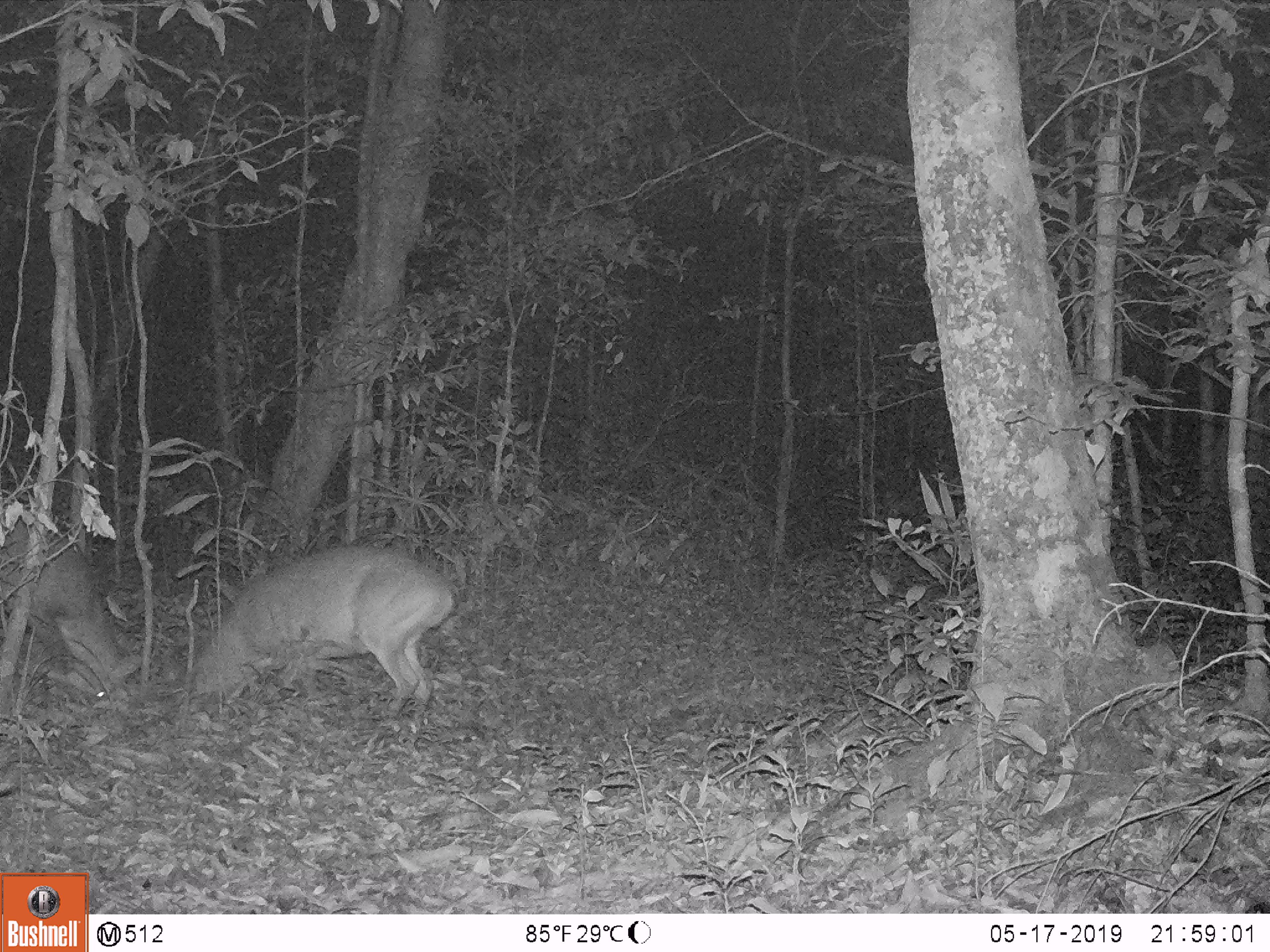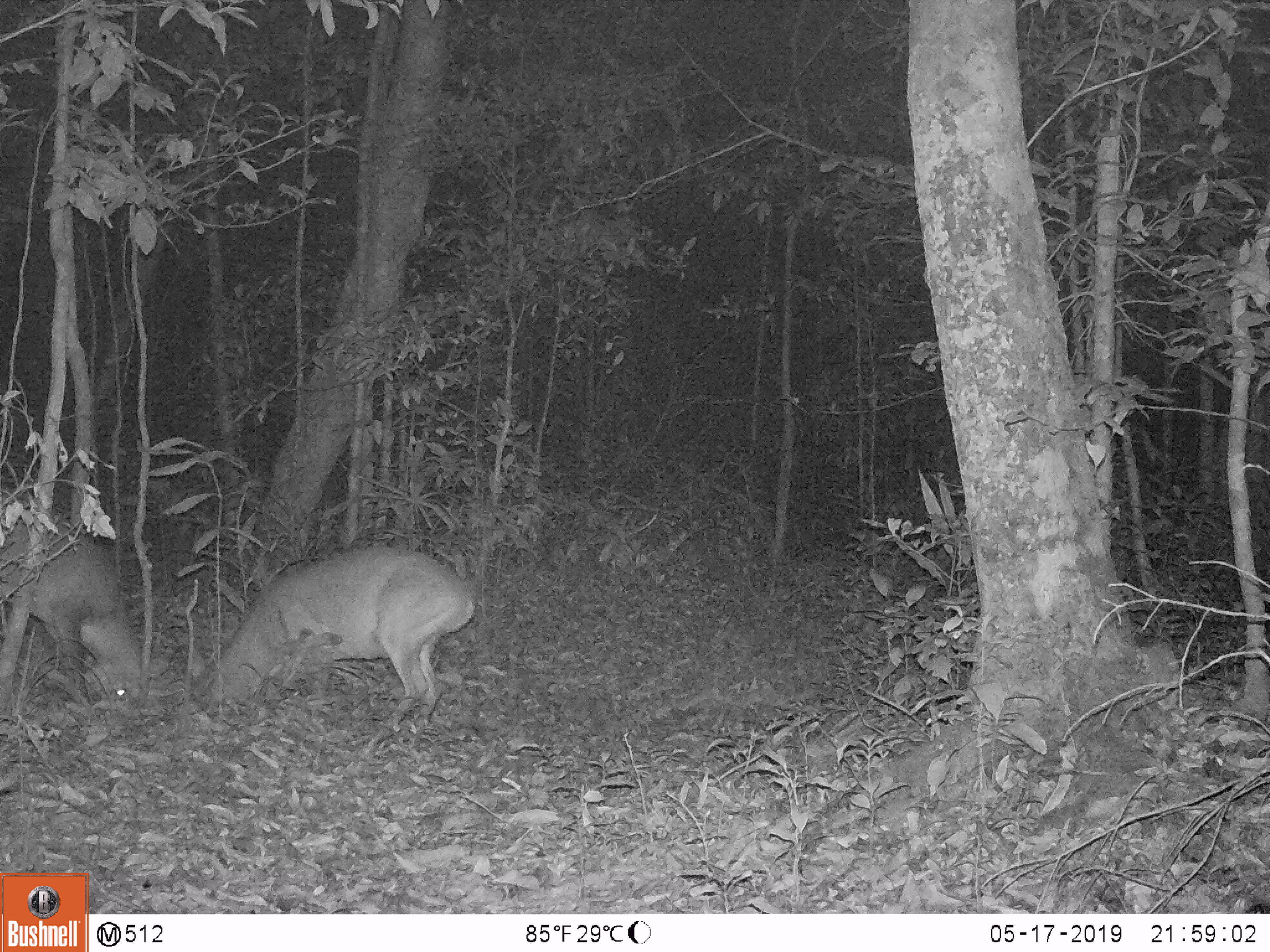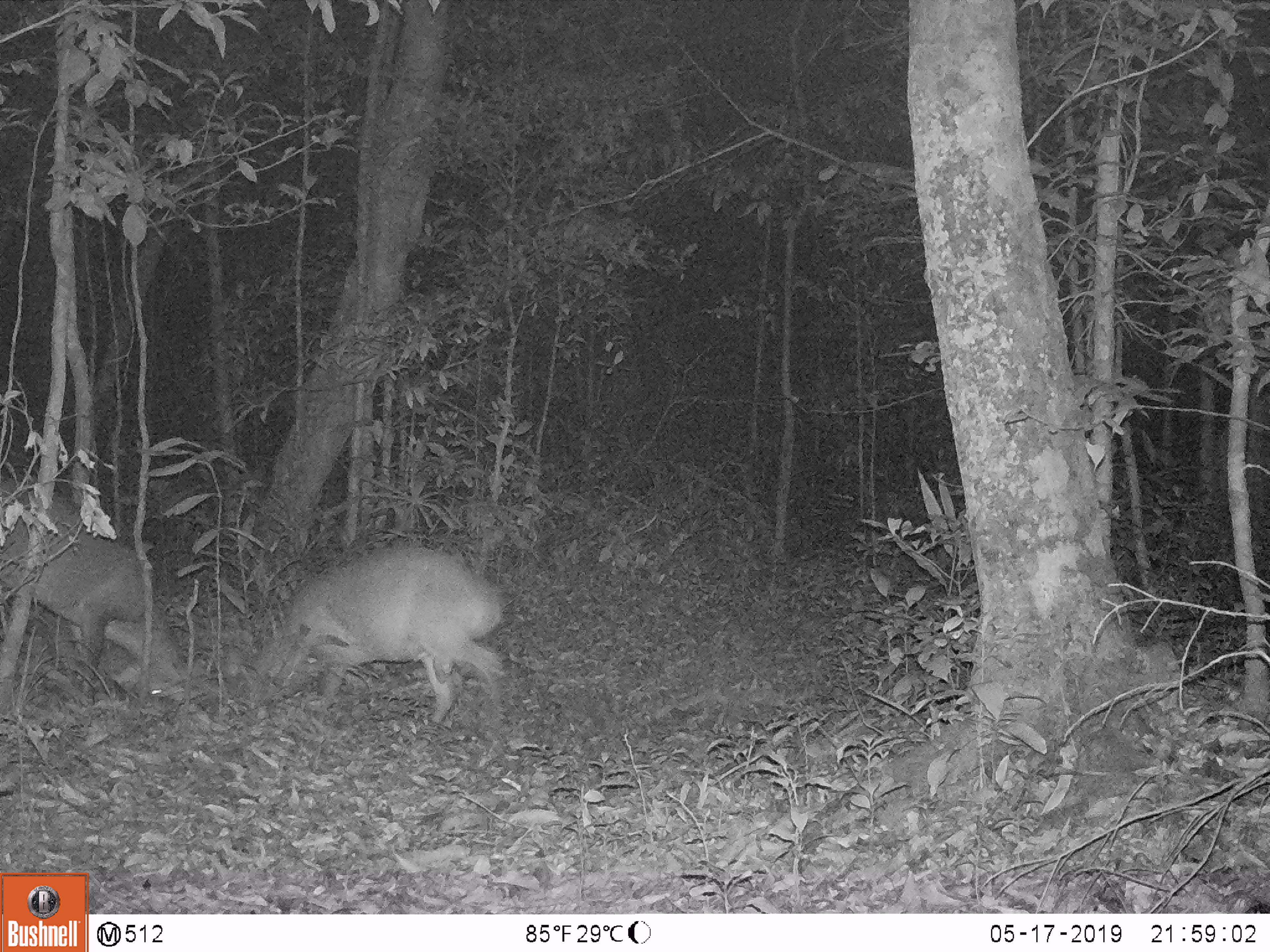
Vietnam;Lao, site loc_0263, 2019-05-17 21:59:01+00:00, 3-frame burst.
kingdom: Animalia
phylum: Chordata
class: Mammalia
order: Artiodactyla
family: Cervidae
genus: Muntiacus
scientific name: Muntiacus vuquangensis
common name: large-antlered muntjac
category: large antlered muntjac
Large antlered muntjac (large-antlered muntjac) (Muntiacus vuquangensis). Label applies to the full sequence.